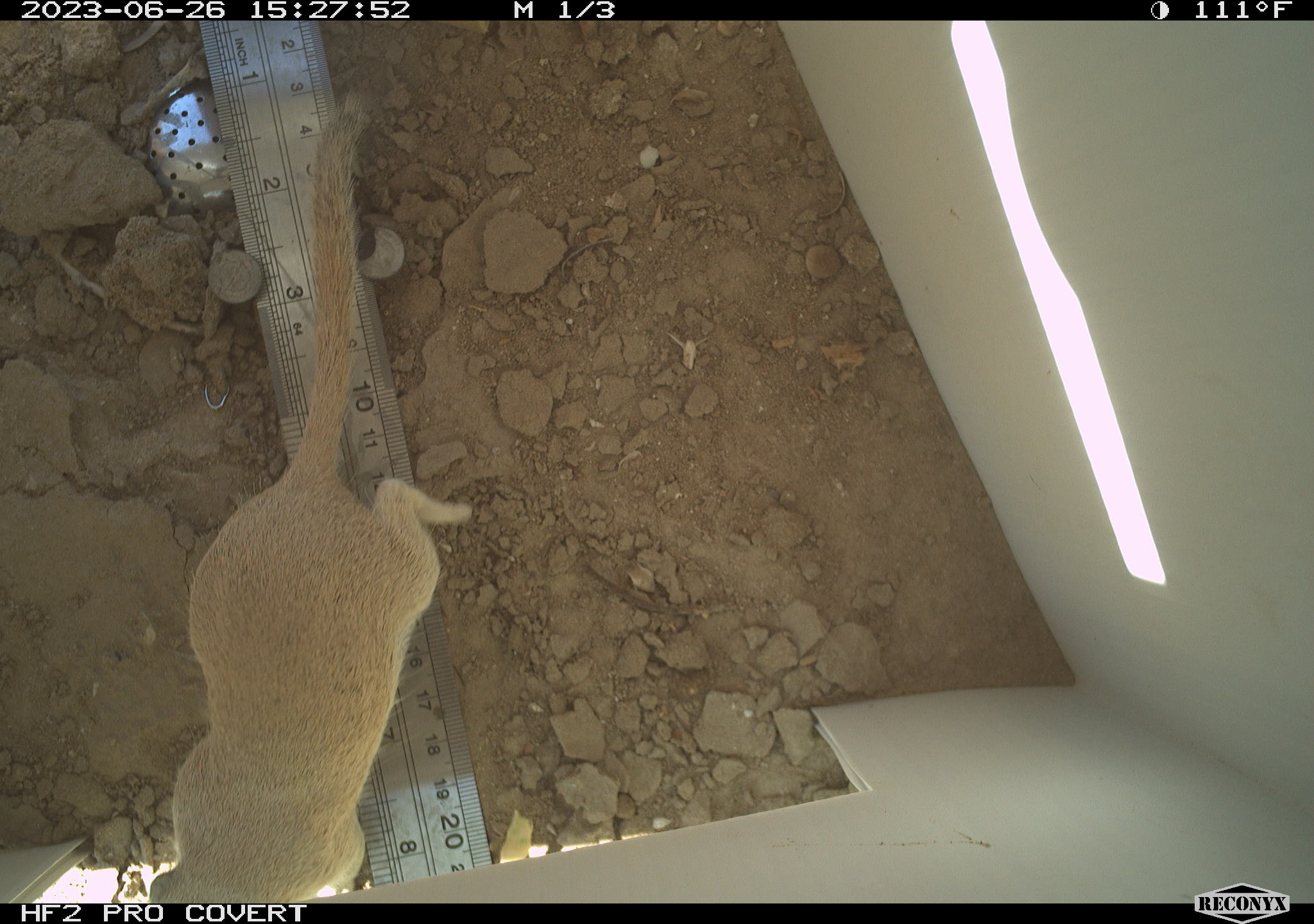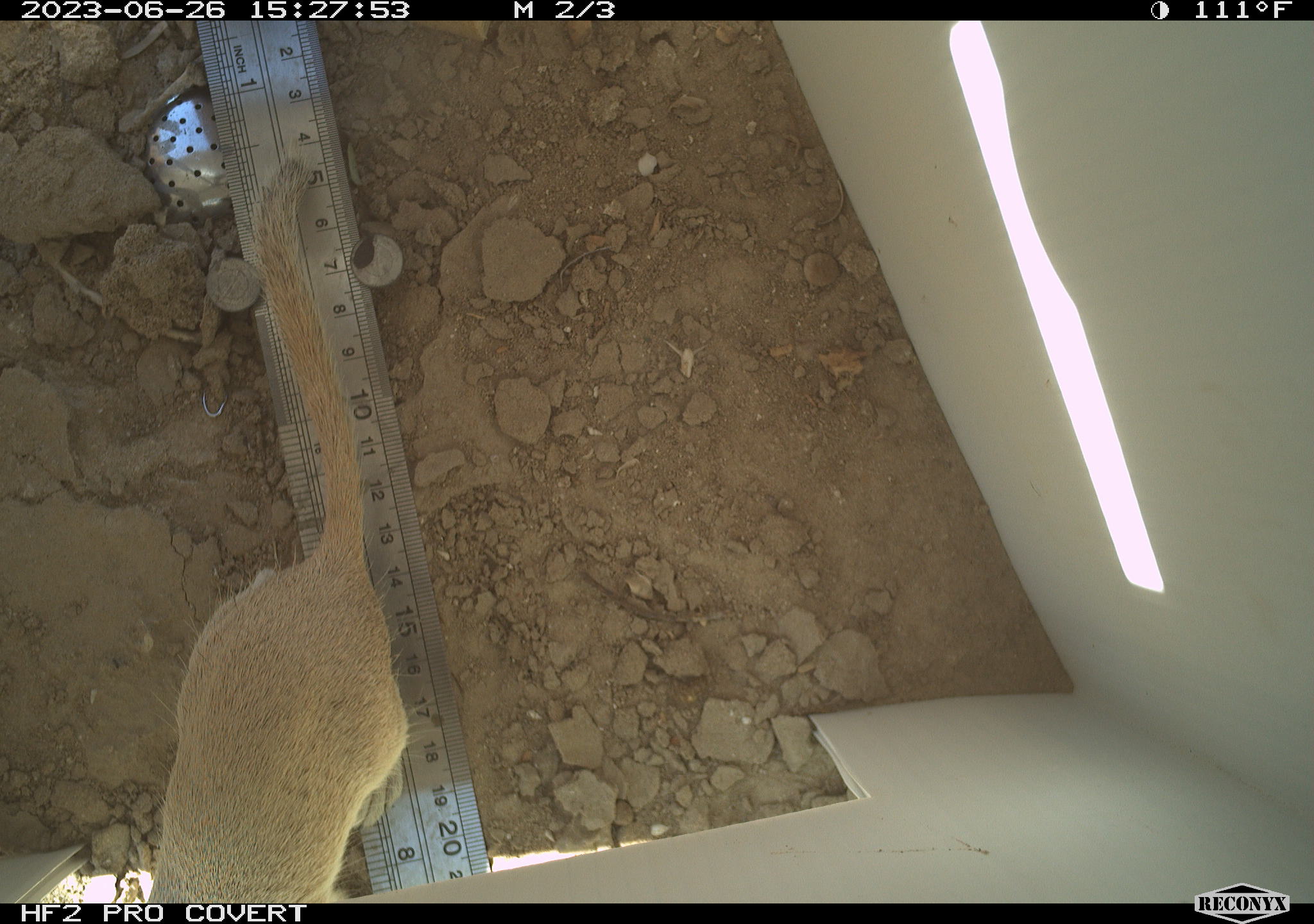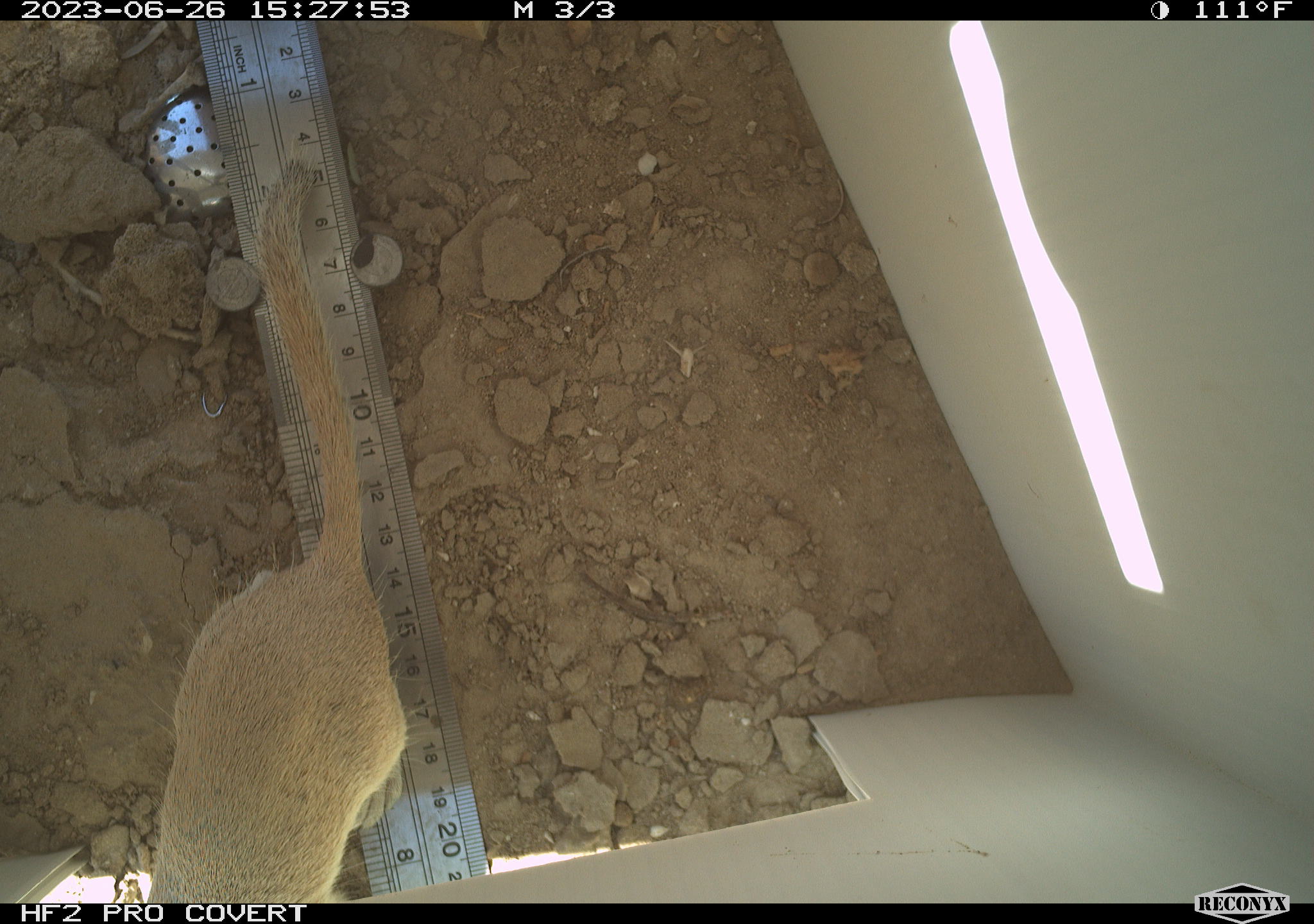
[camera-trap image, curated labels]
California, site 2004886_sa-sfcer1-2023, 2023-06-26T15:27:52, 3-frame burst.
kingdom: Animalia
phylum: Chordata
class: Mammalia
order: Rodentia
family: Sciuridae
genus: Xerospermophilus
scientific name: Xerospermophilus tereticaudus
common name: round-tailed ground squirrel